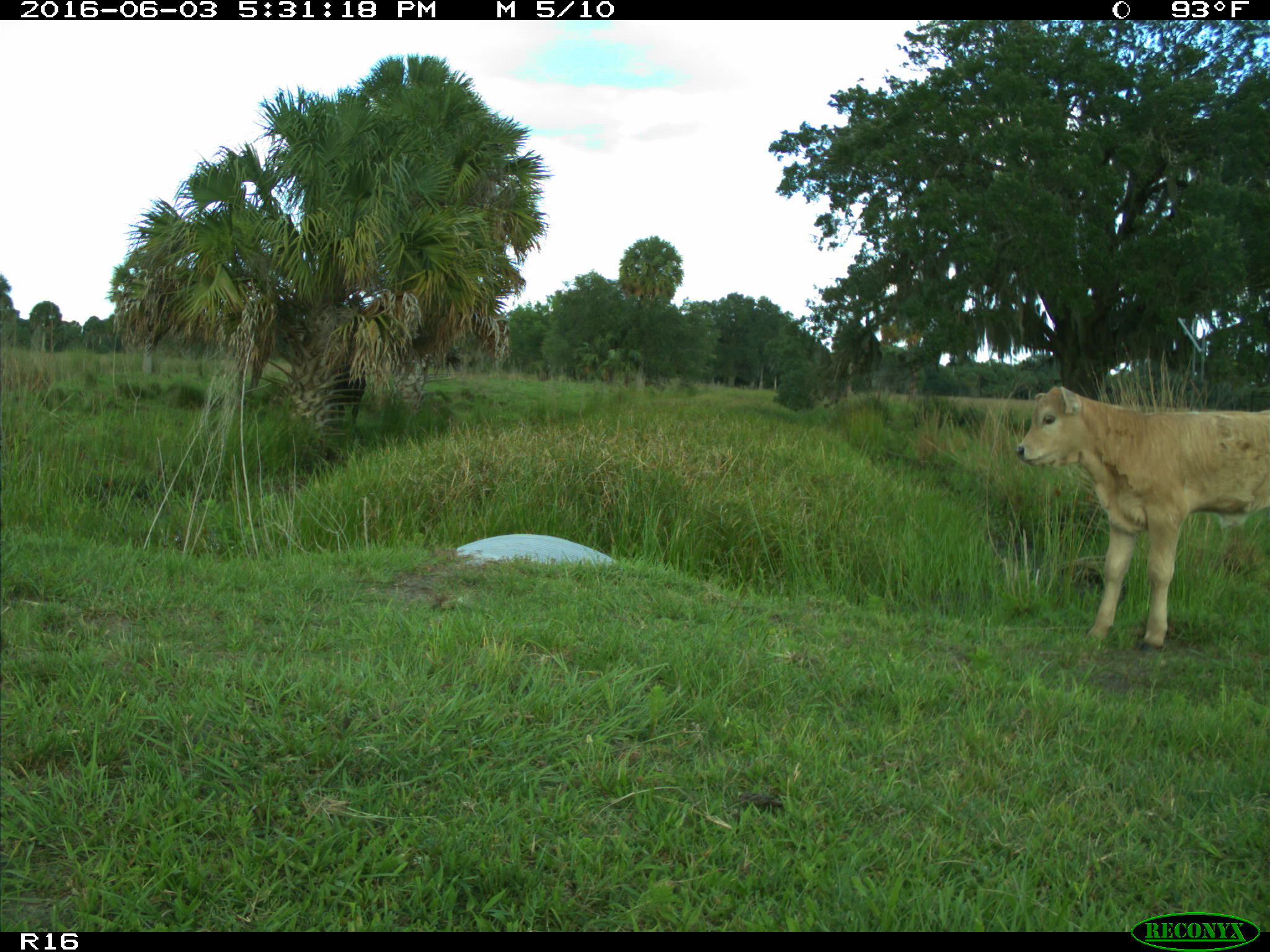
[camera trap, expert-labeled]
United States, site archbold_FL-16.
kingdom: Animalia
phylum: Chordata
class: Mammalia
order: Artiodactyla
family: Bovidae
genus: Bos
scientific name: Bos taurus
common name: domestic cow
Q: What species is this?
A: Bos taurus (domestic cow).